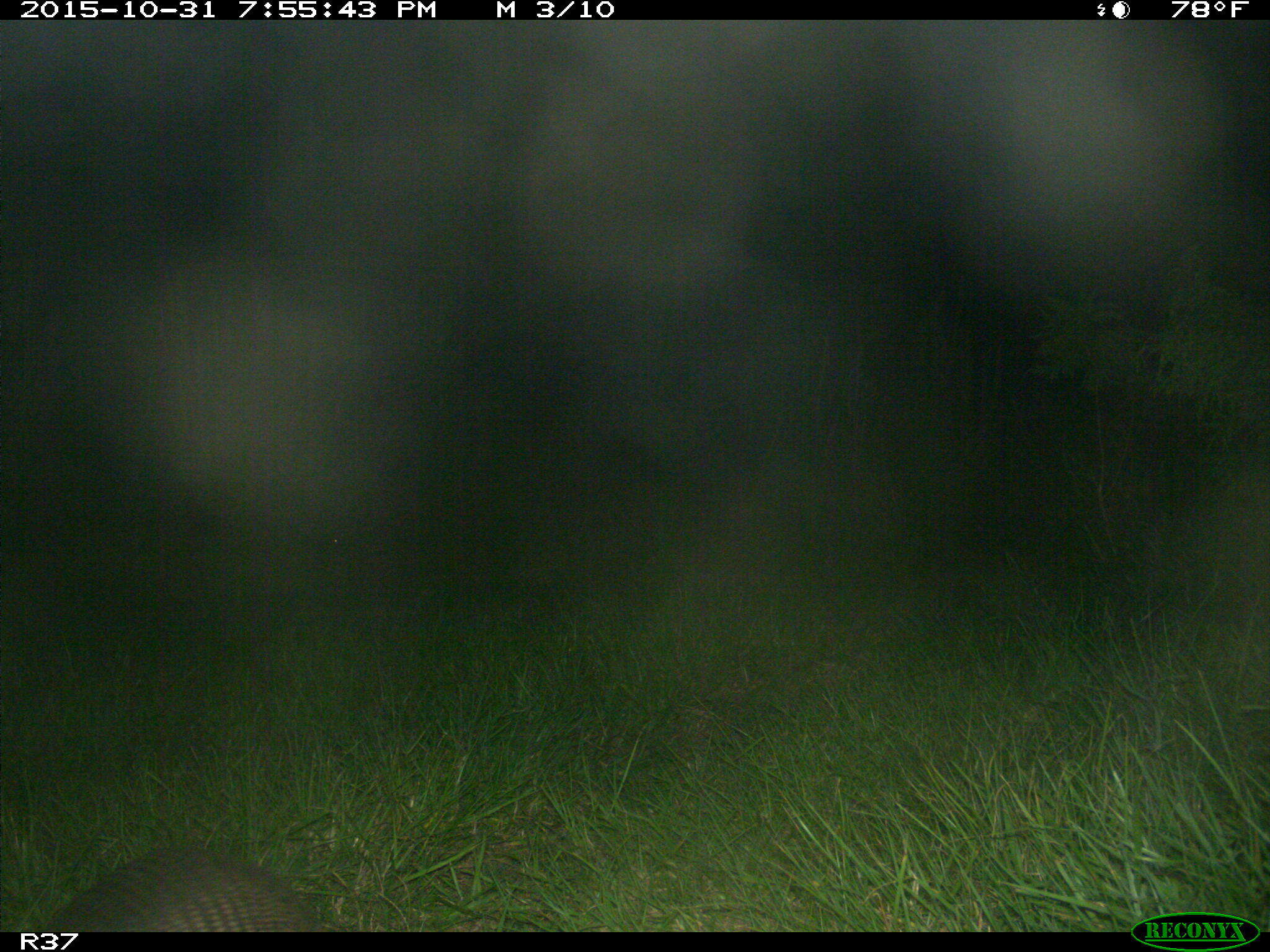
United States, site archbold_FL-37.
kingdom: Animalia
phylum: Chordata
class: Mammalia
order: Cingulata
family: Dasypodidae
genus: Dasypus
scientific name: Dasypus novemcinctus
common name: nine-banded armadillo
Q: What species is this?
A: Dasypus novemcinctus (nine-banded armadillo).